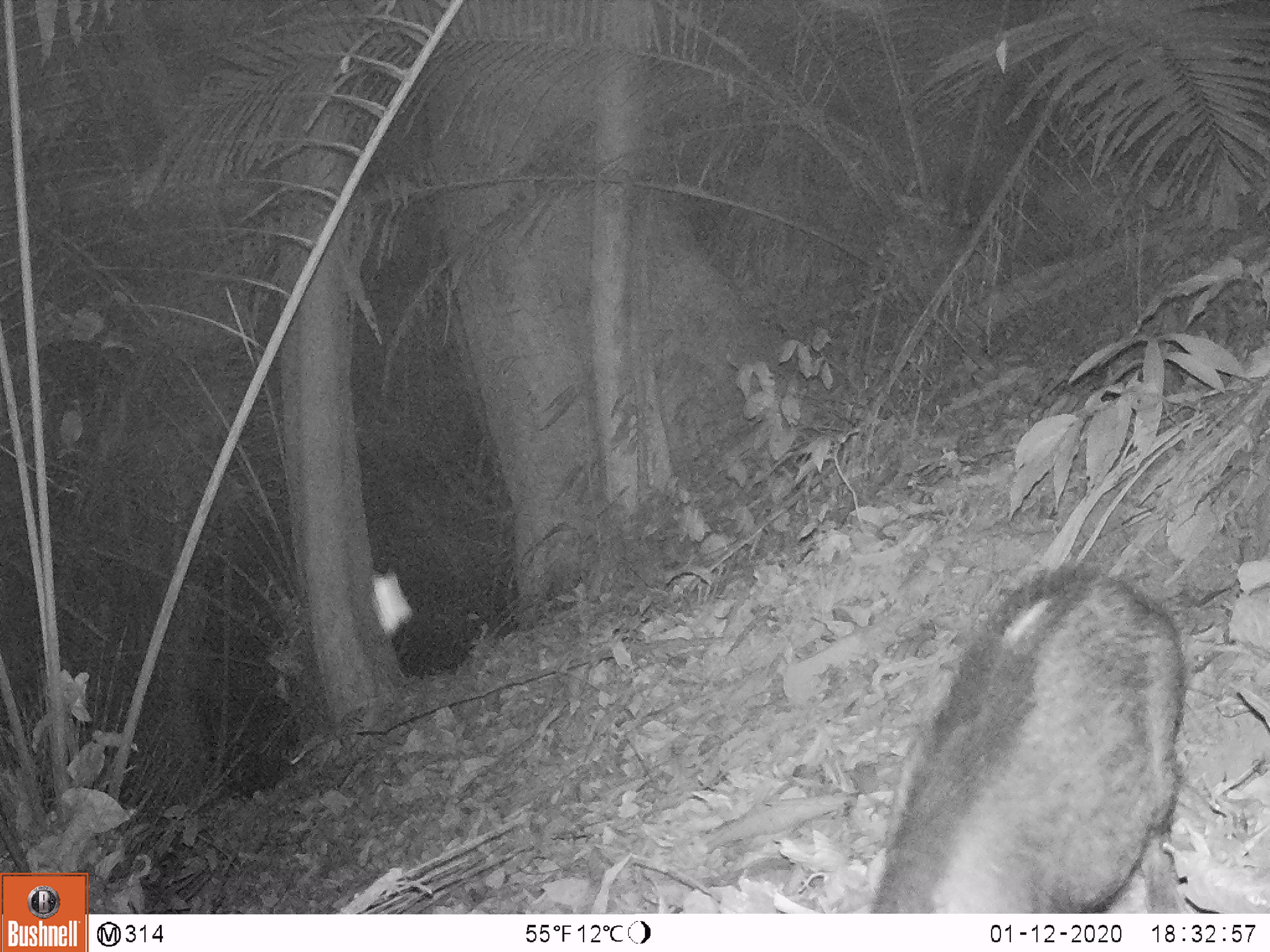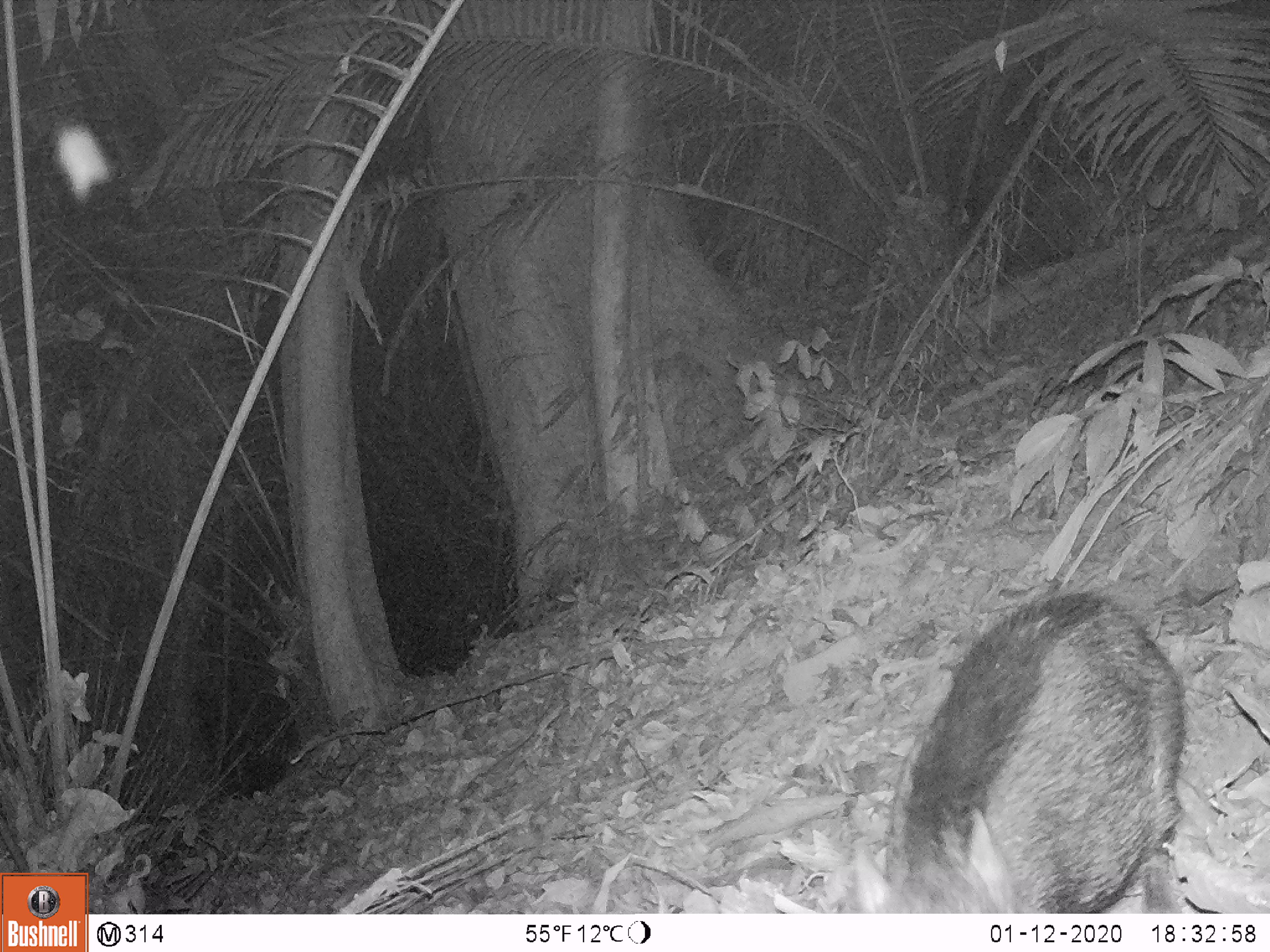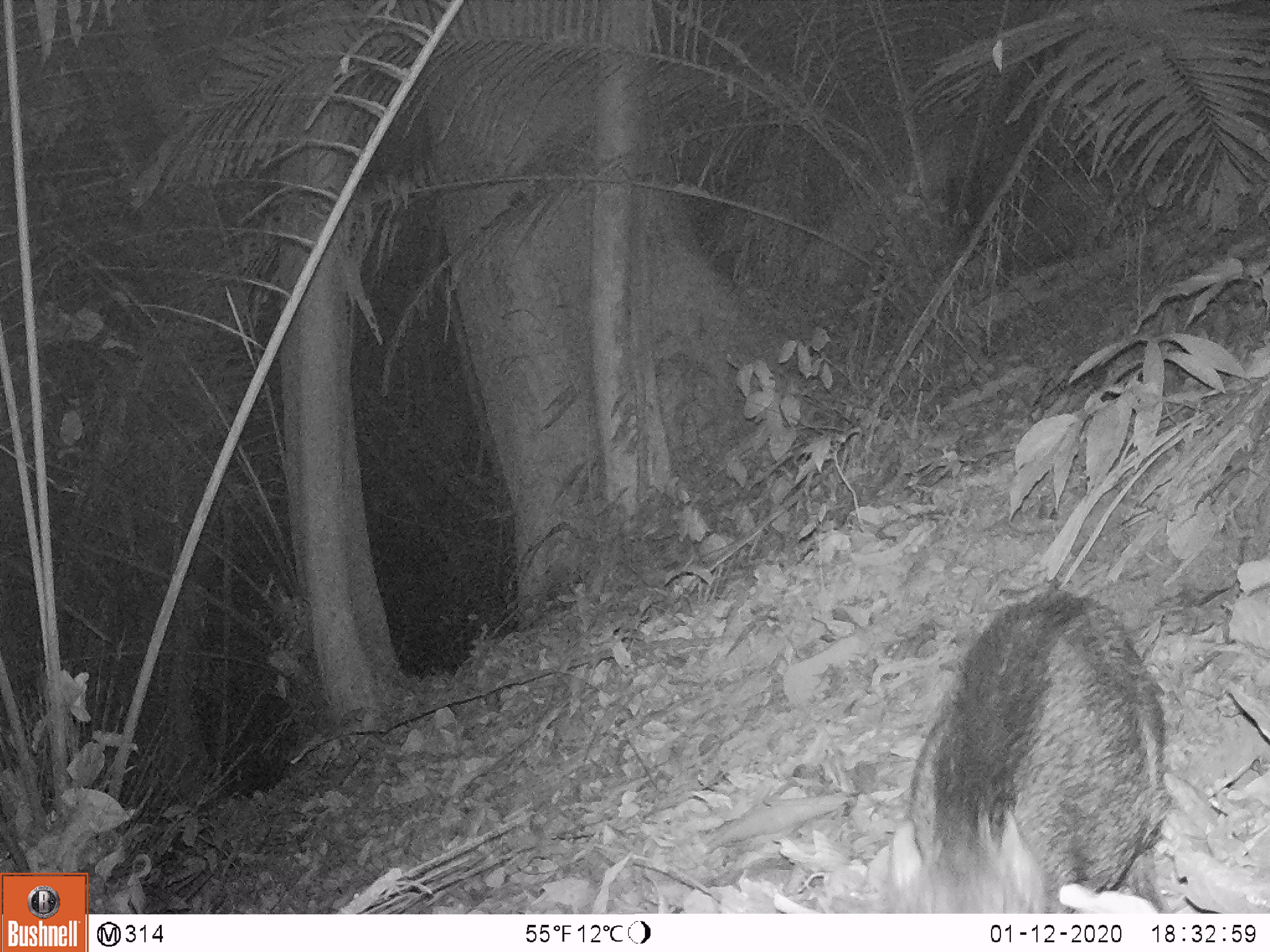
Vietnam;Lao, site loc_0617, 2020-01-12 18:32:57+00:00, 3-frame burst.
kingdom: Animalia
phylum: Chordata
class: Mammalia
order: Artiodactyla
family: Suidae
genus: Sus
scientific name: Sus scrofa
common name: eurasian wild pig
Eurasian wild pig (Sus scrofa). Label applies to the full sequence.